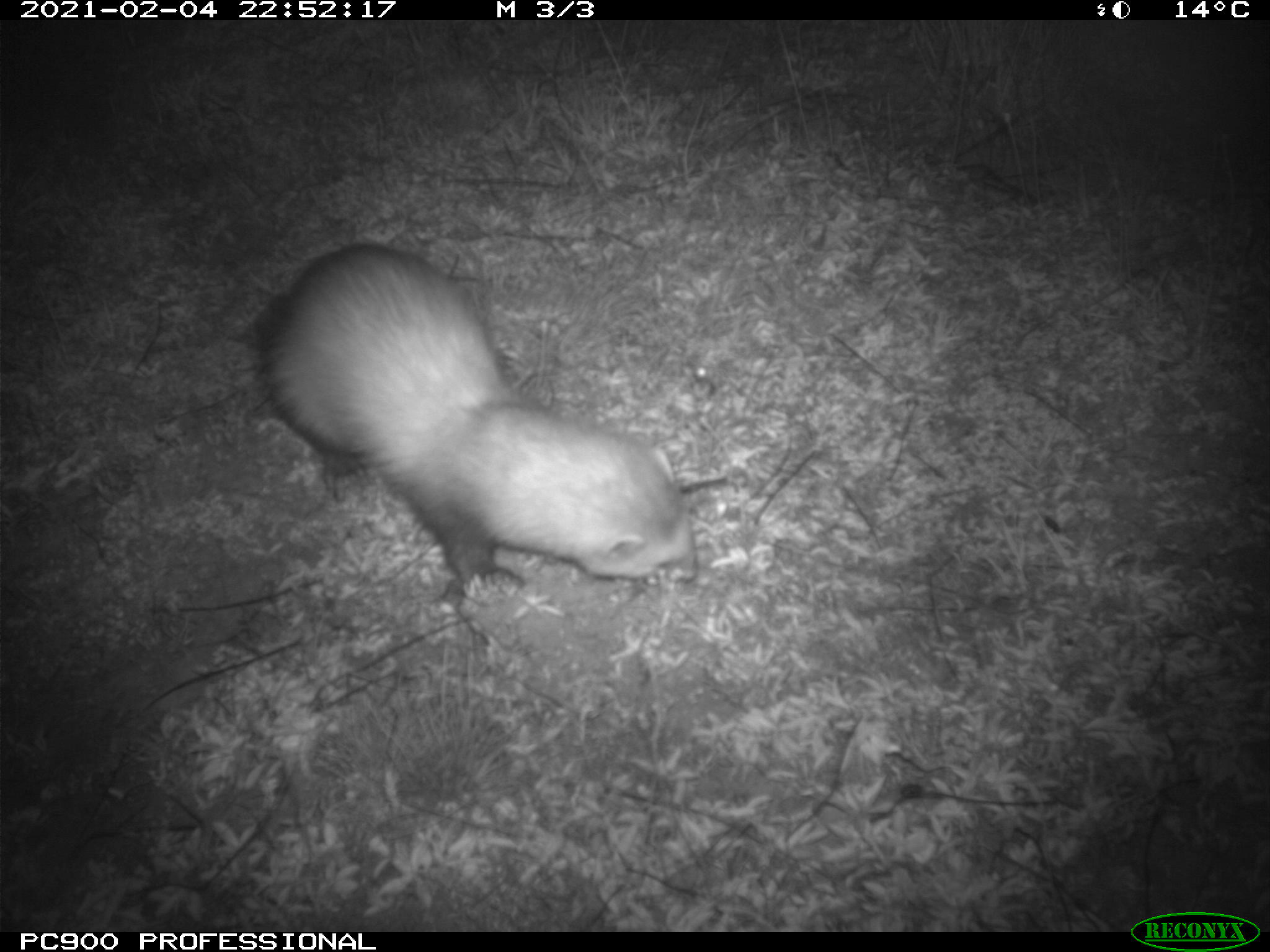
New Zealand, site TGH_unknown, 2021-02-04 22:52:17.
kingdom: Animalia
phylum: Chordata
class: Mammalia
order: Carnivora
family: Mustelidae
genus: Mustela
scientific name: Mustela furo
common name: ferret